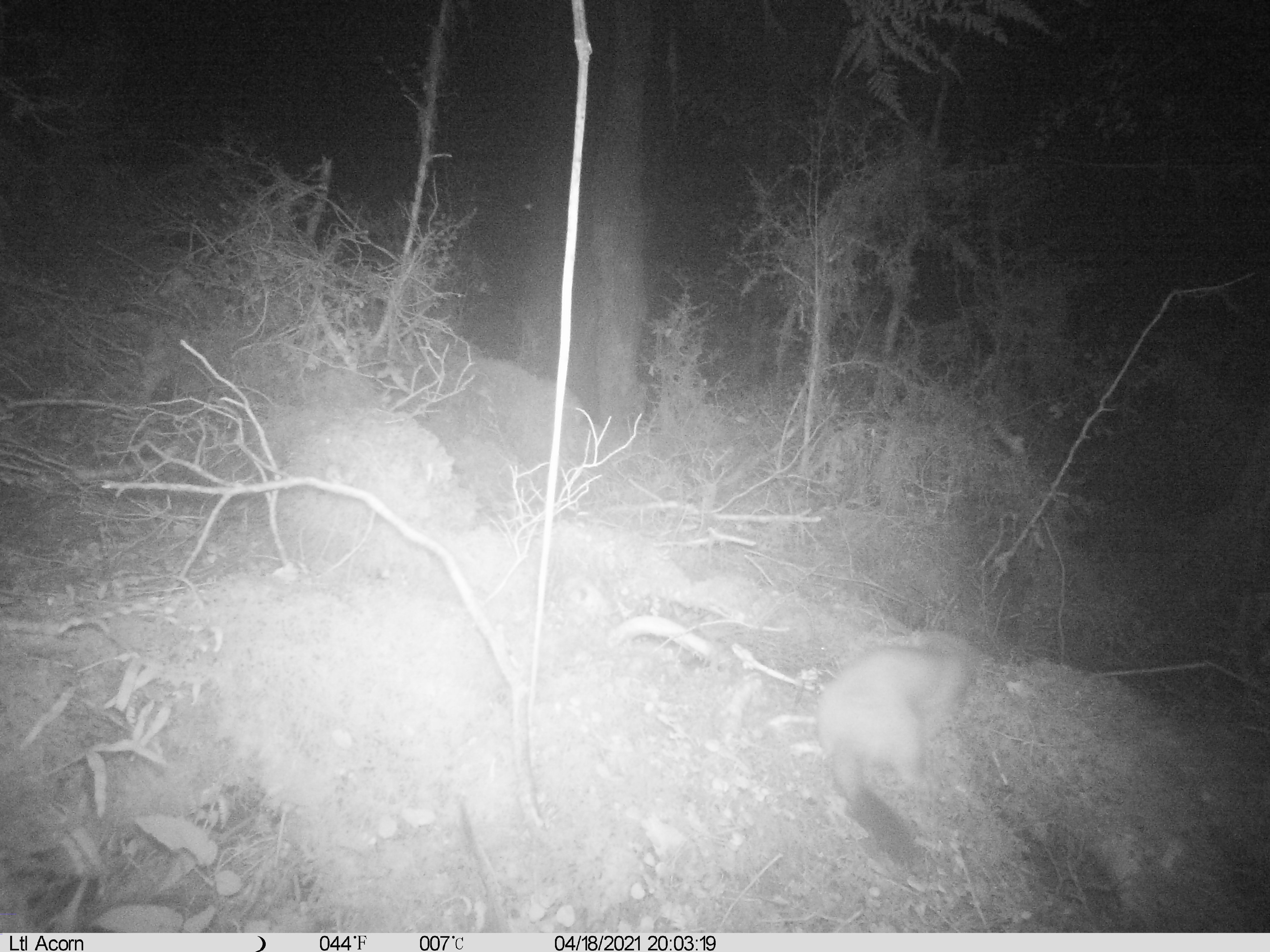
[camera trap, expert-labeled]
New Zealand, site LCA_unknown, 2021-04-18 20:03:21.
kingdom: Animalia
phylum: Chordata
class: Mammalia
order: Carnivora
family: Mustelidae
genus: Mustela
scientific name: Mustela erminea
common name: stoat